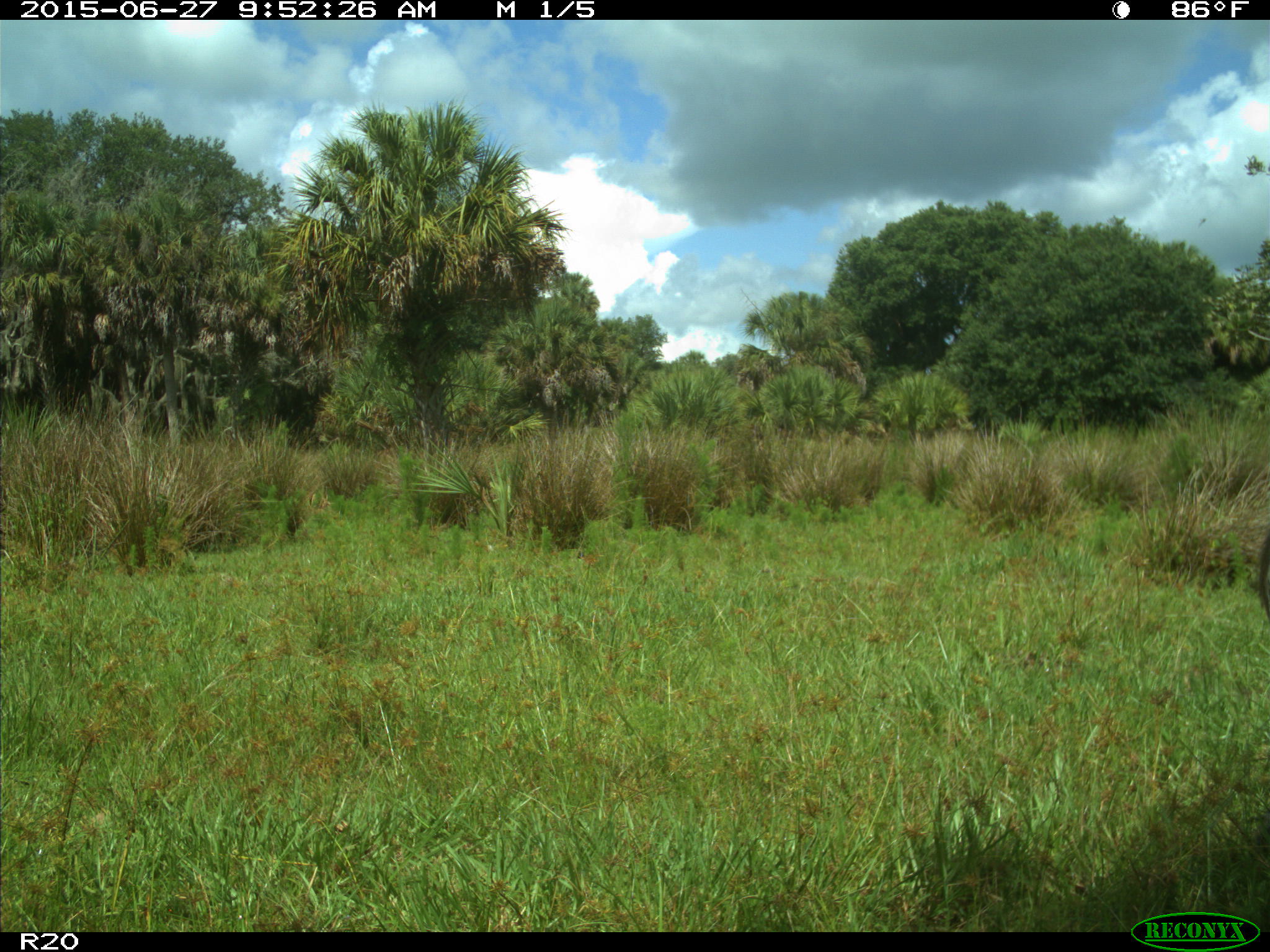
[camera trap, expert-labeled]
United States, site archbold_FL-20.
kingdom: Animalia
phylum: Chordata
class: Aves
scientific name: Aves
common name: birds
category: unidentified bird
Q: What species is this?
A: Unidentified bird (birds) (Aves).